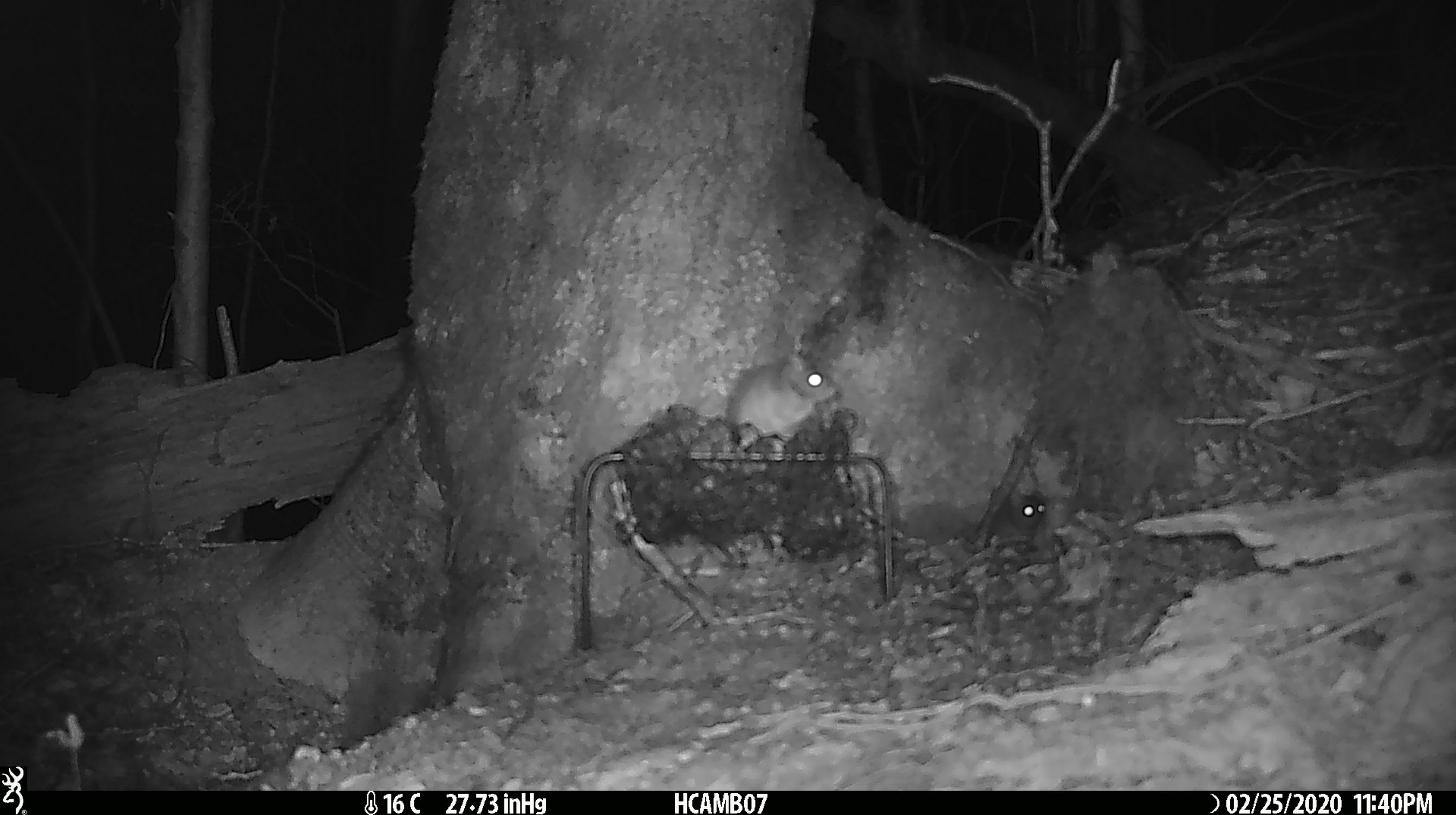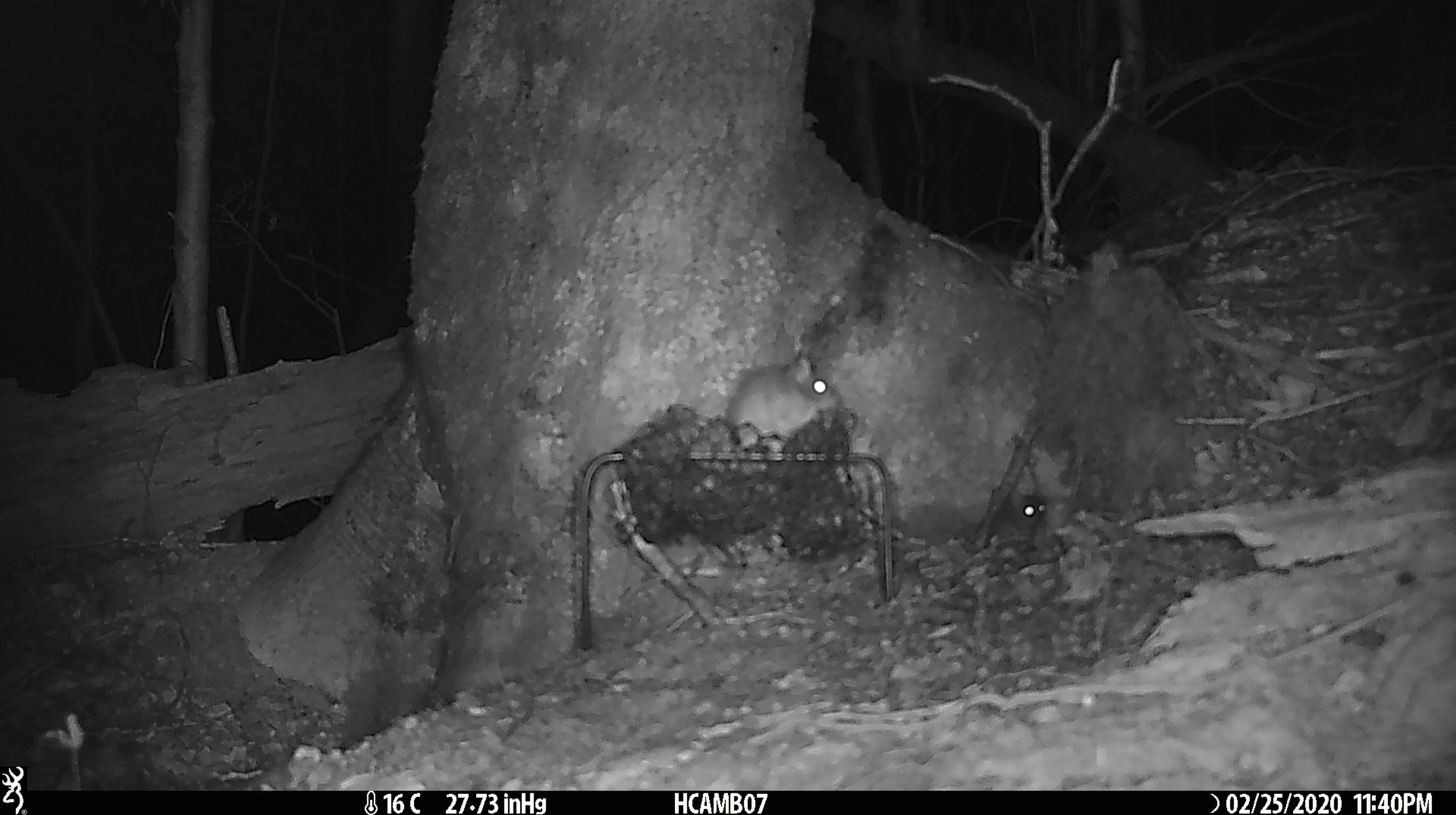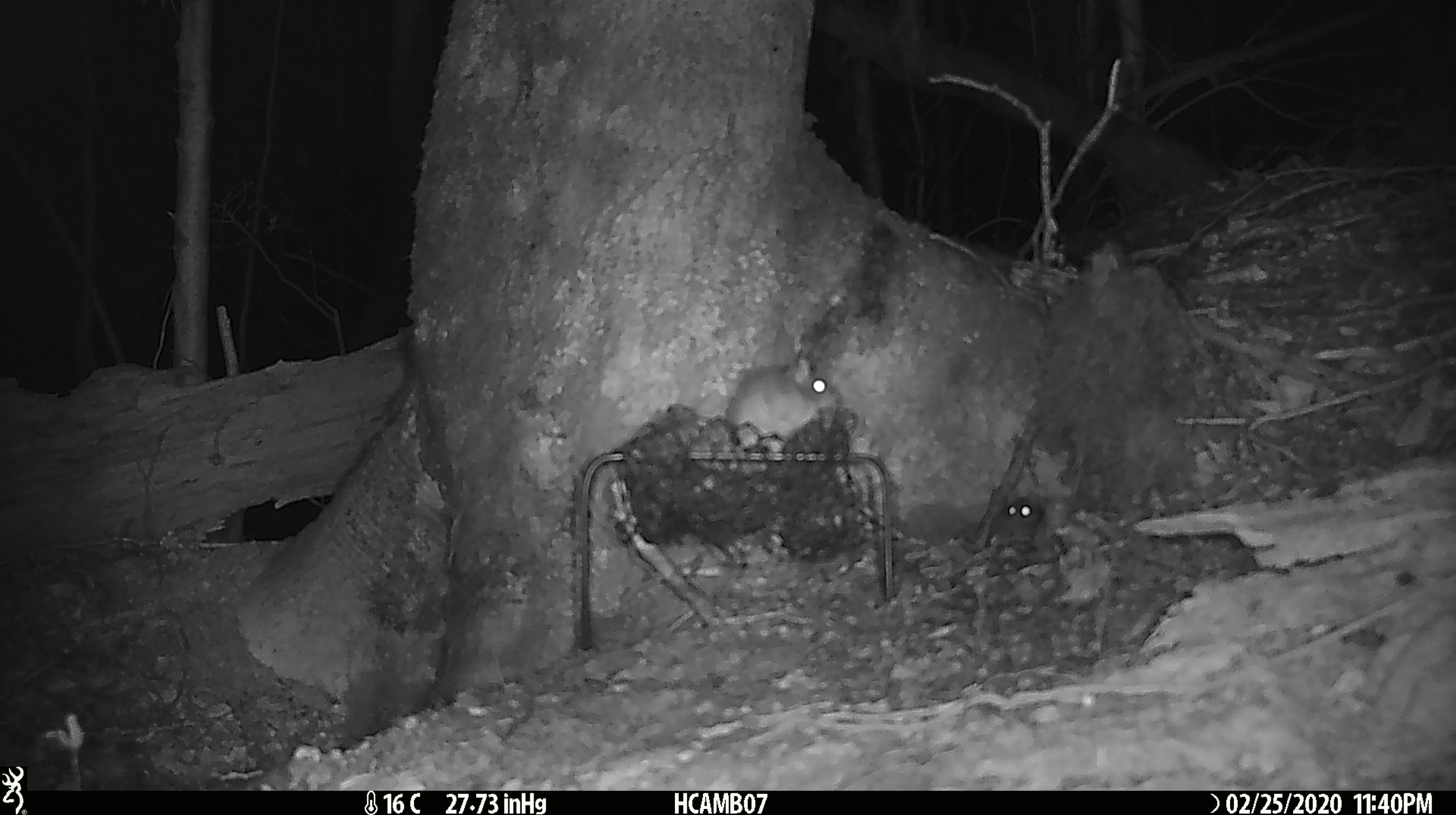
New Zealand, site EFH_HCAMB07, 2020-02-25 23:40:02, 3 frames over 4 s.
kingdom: Animalia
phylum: Chordata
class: Mammalia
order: Rodentia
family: Muridae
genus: Mus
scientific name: Mus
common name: mouse